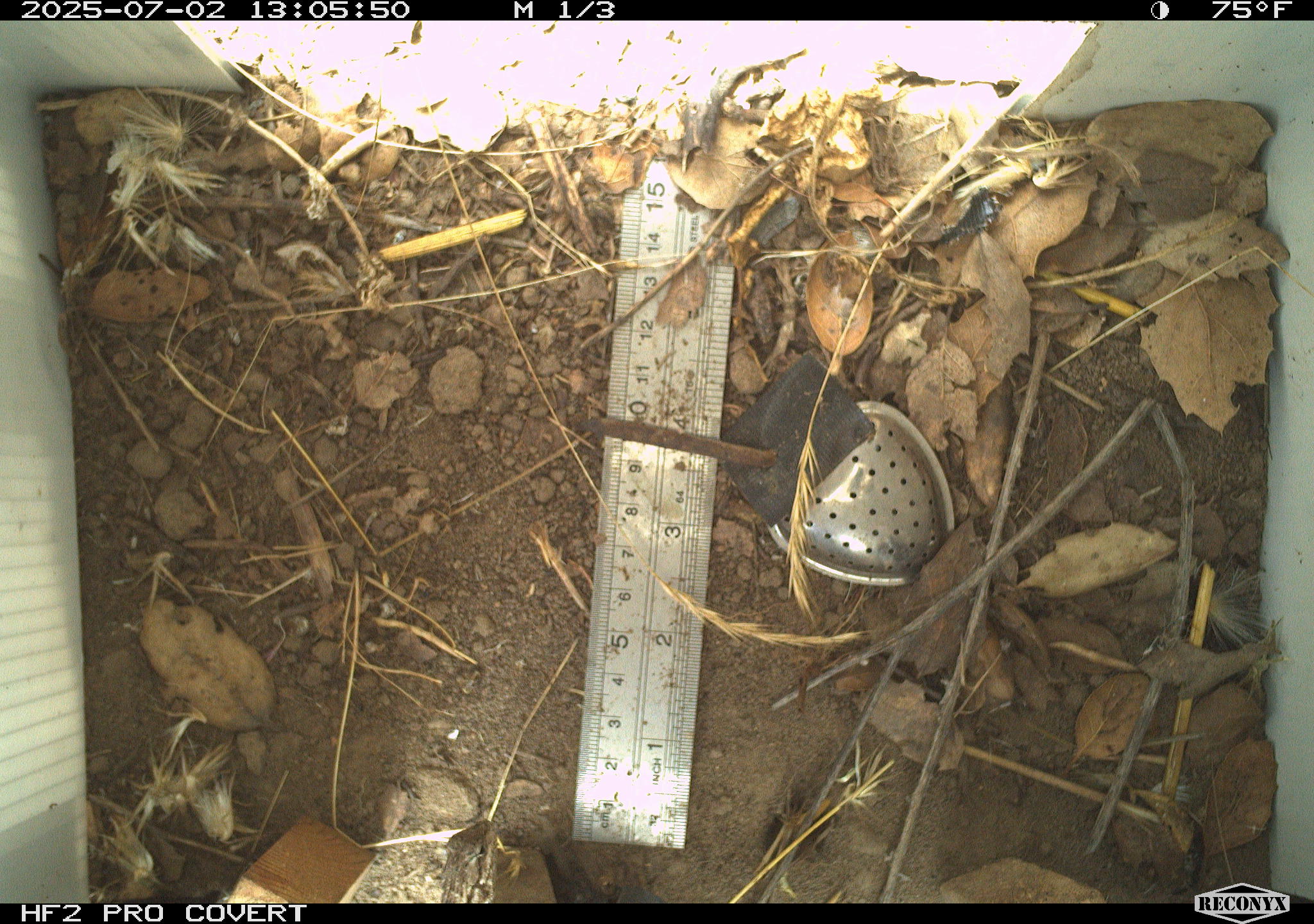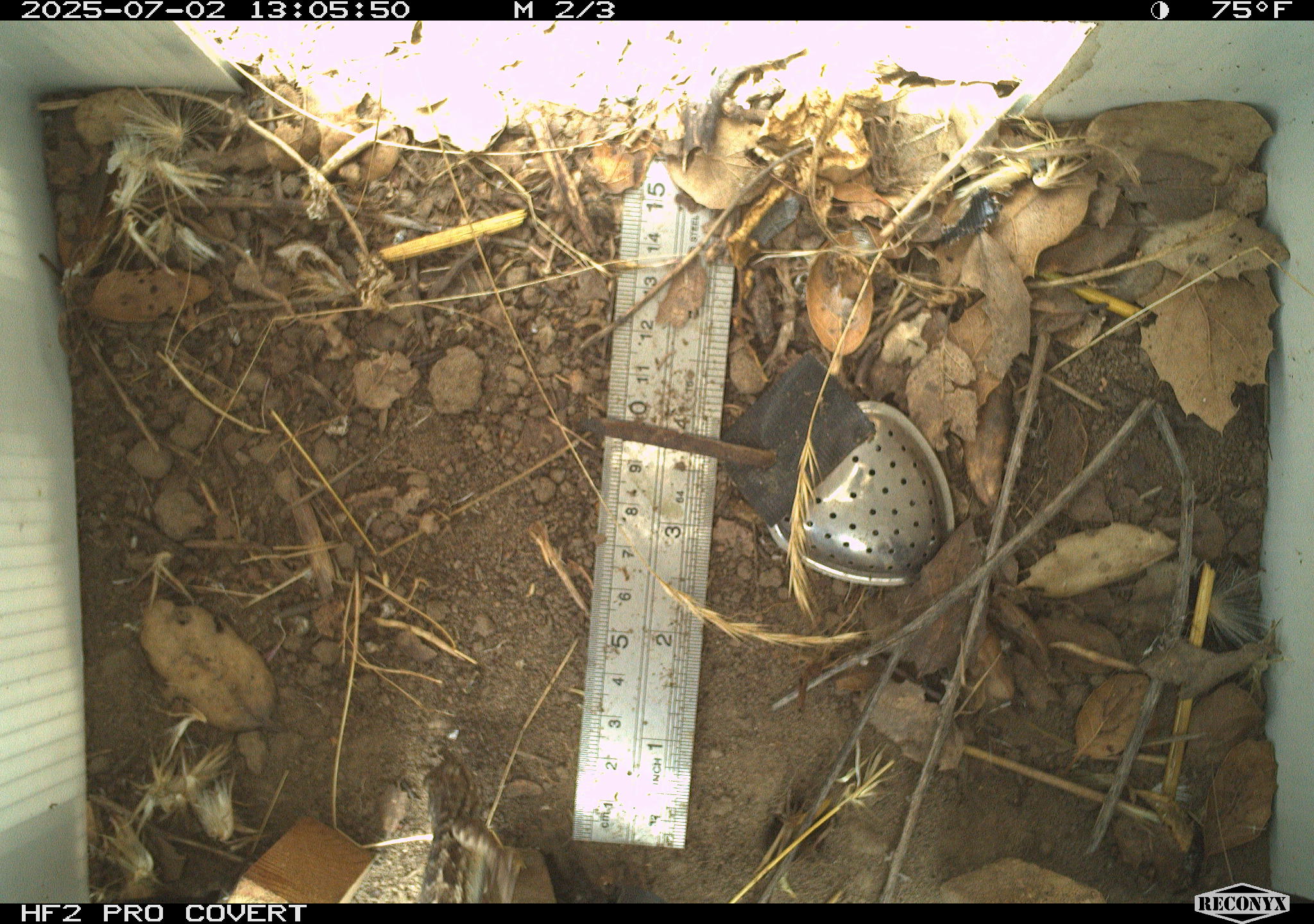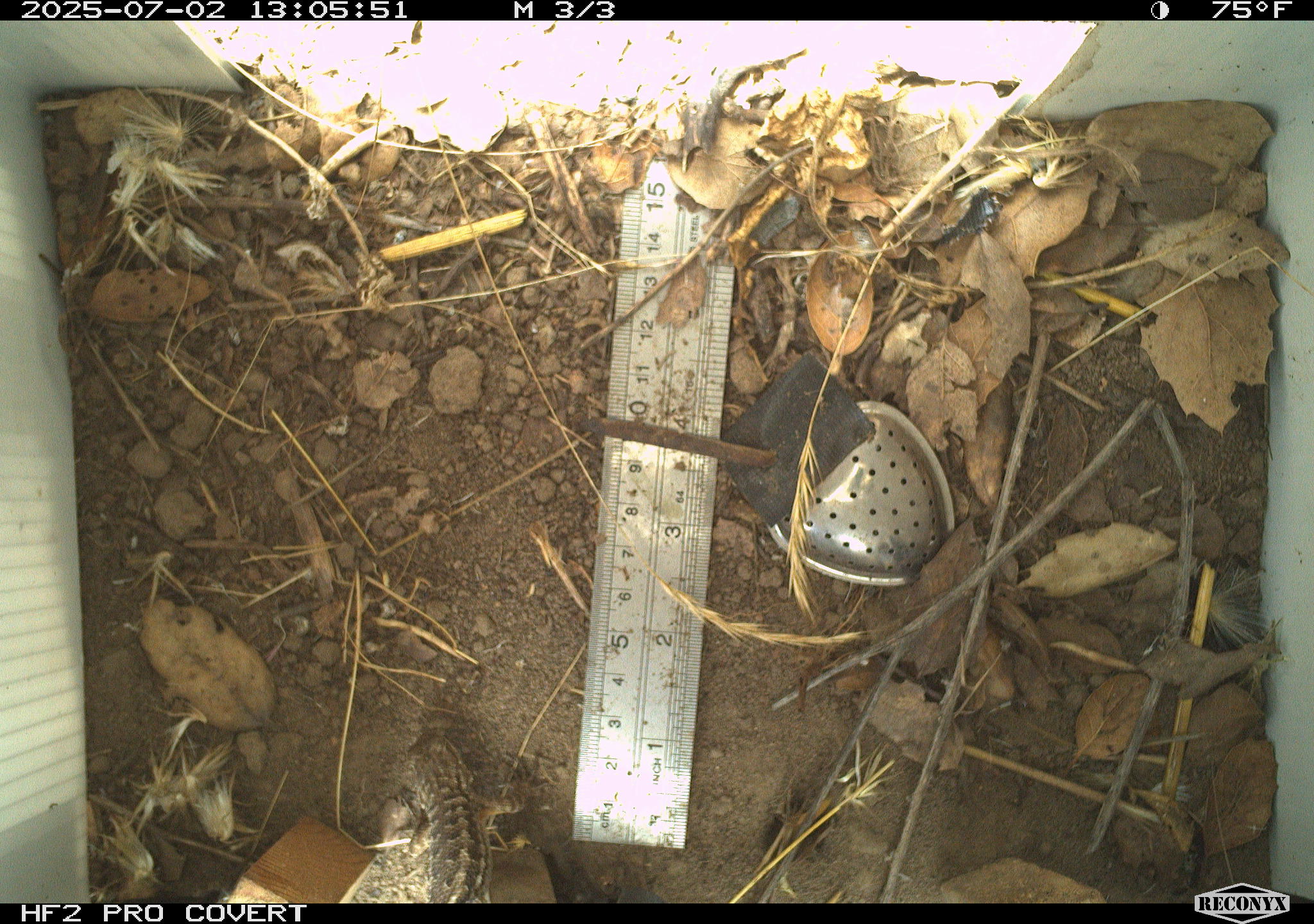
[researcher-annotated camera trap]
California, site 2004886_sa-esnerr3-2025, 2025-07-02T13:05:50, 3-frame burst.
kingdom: Animalia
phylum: Chordata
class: Reptilia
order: Squamata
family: Phrynosomatidae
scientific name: Phrynosomatidae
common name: north american spiny lizards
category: sceloporus/uta species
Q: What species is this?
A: Sceloporus/uta species (north american spiny lizards) (Phrynosomatidae).